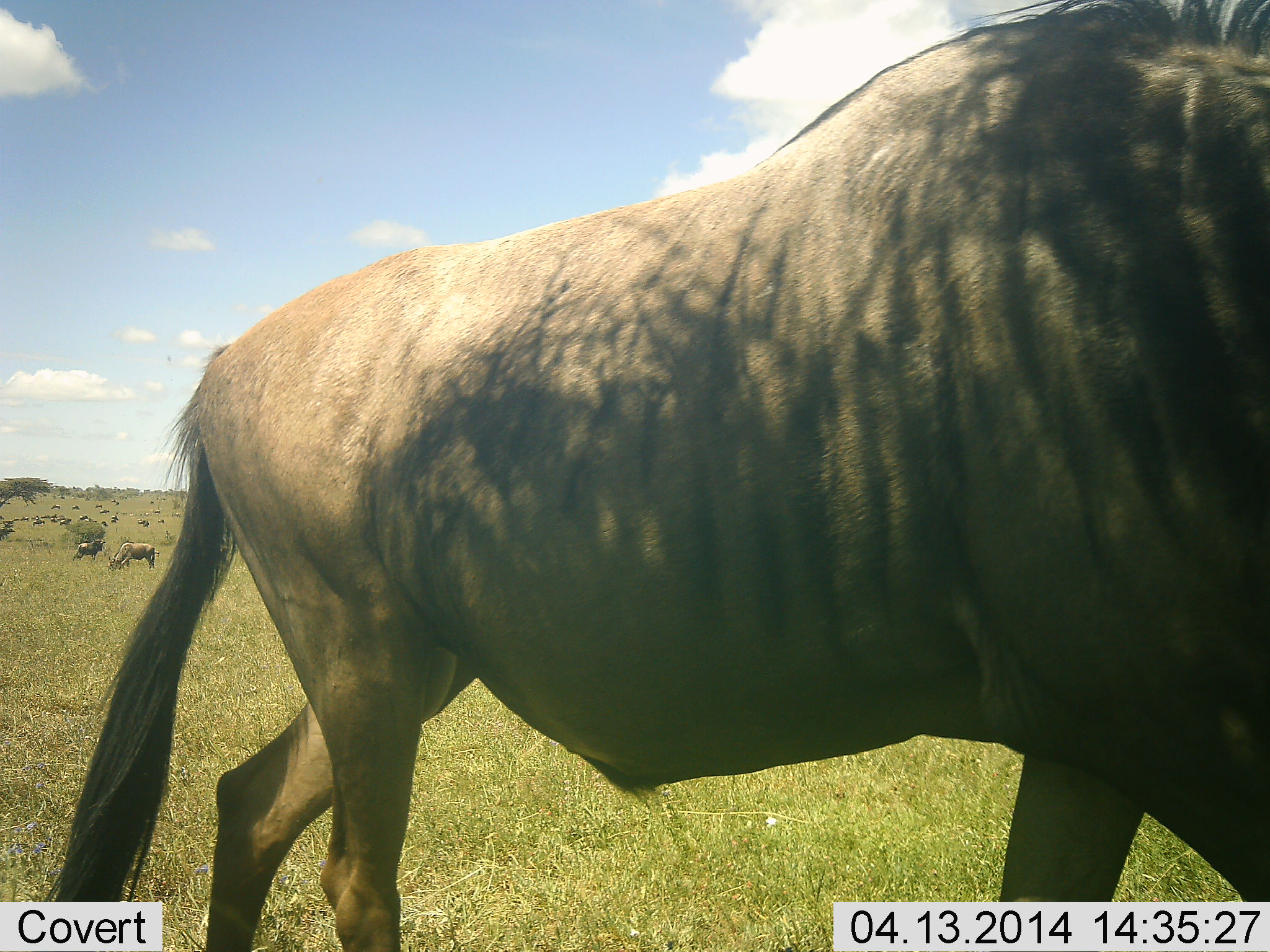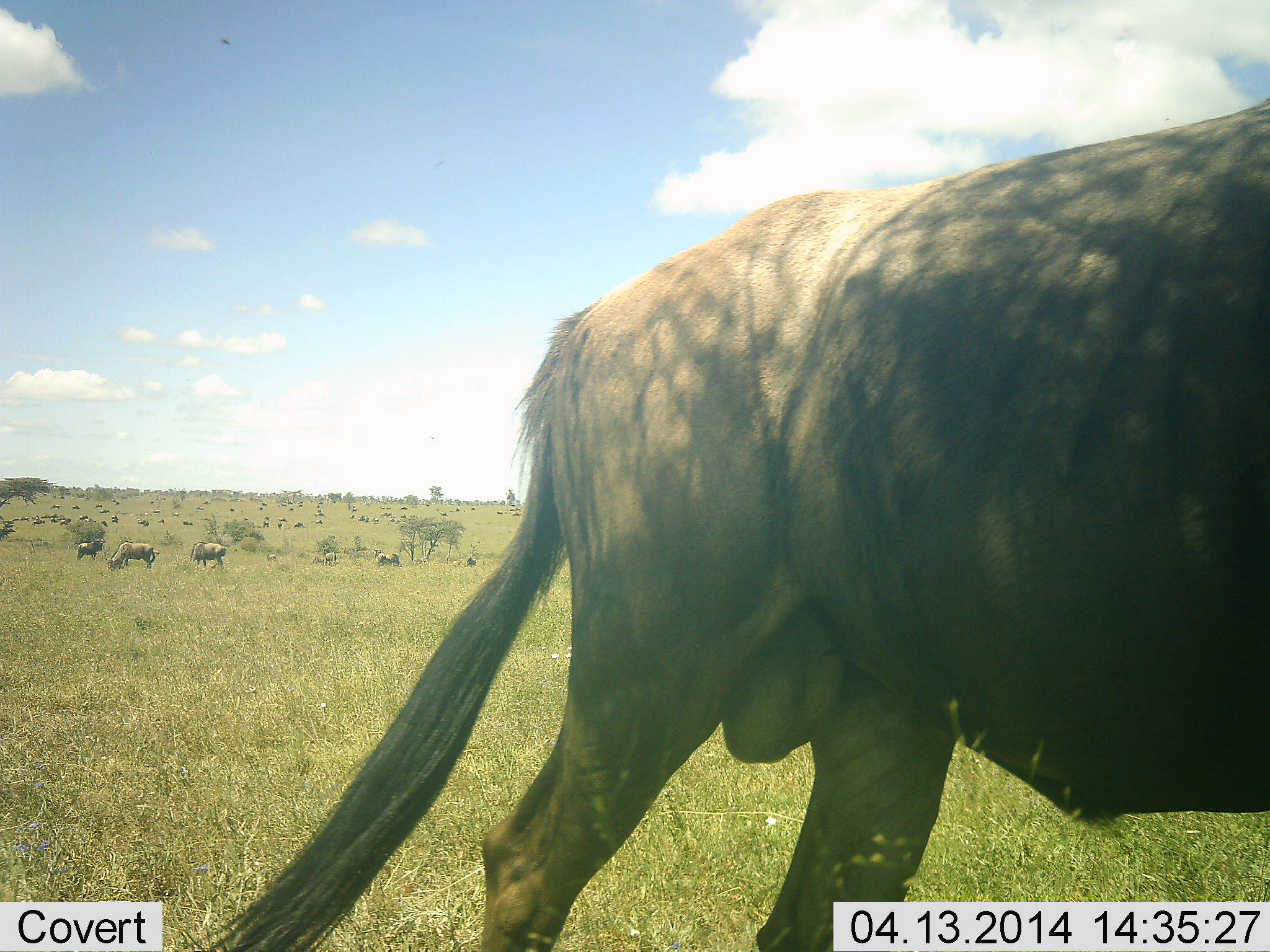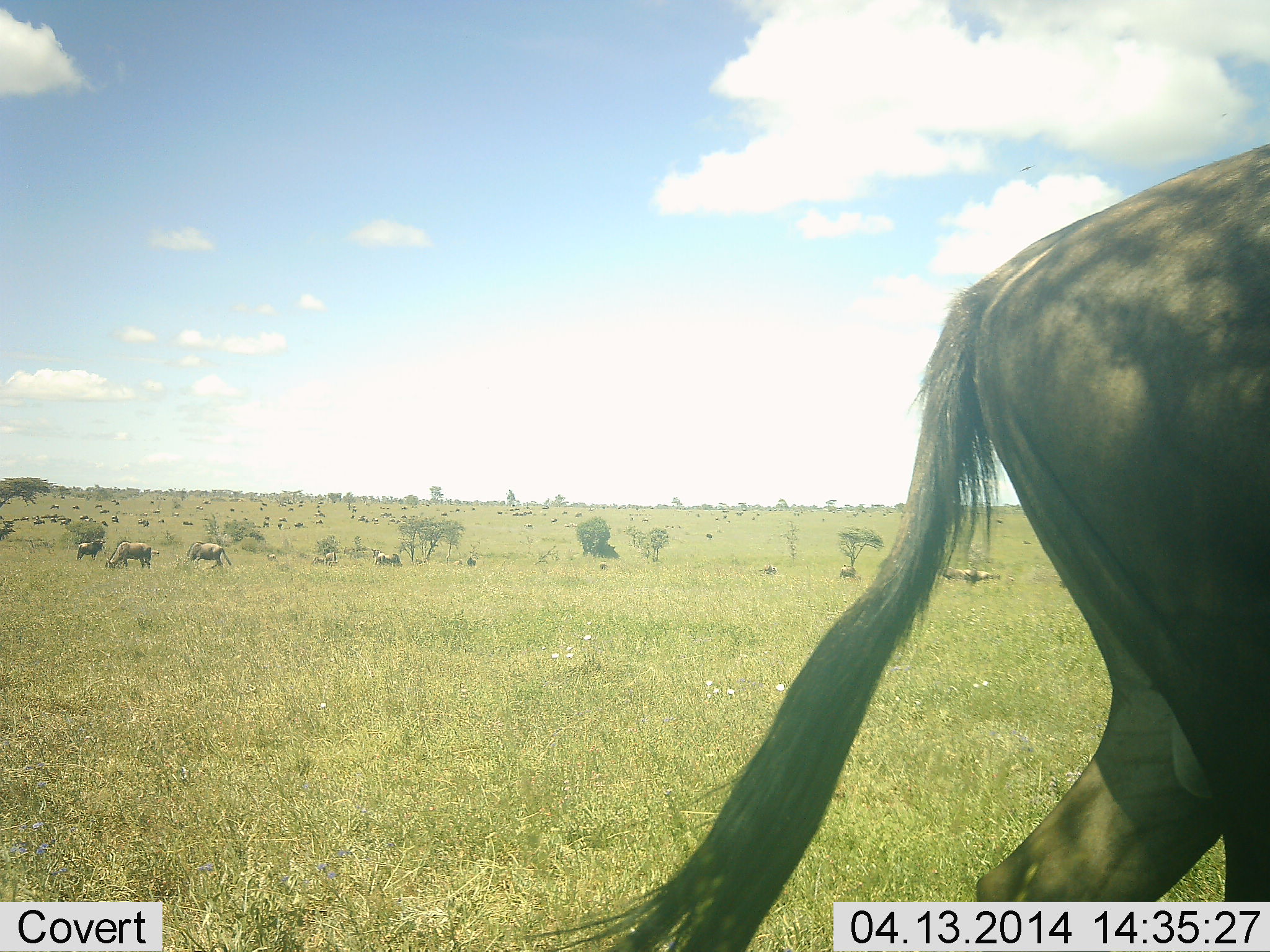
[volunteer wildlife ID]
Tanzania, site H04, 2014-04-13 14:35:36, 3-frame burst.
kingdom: Animalia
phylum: Chordata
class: Mammalia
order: Artiodactyla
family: Bovidae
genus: Connochaetes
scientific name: Connochaetes taurinus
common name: blue wildebeest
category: wildebeest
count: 11-50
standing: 40%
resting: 20%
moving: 90%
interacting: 10%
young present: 0%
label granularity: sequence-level